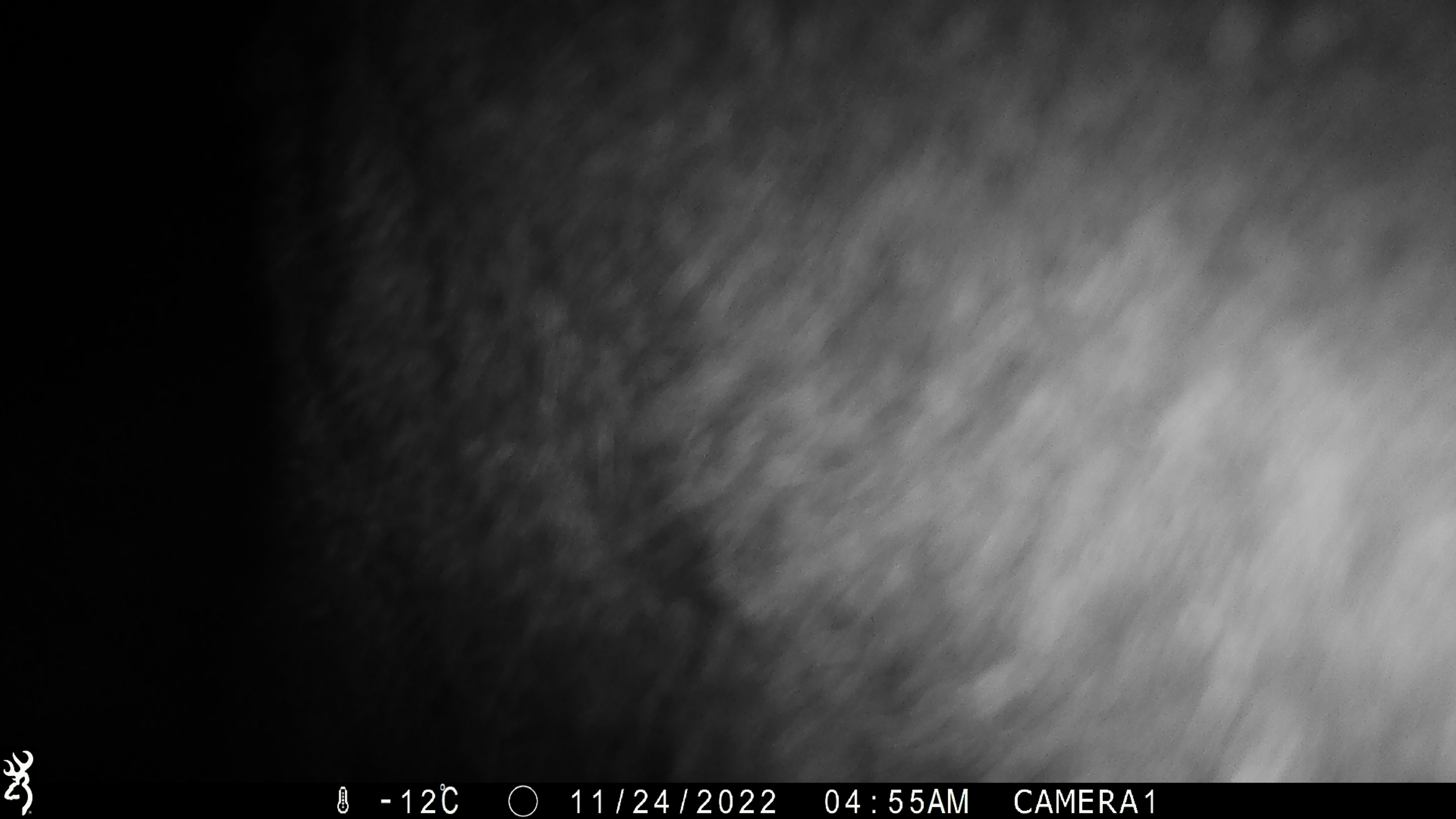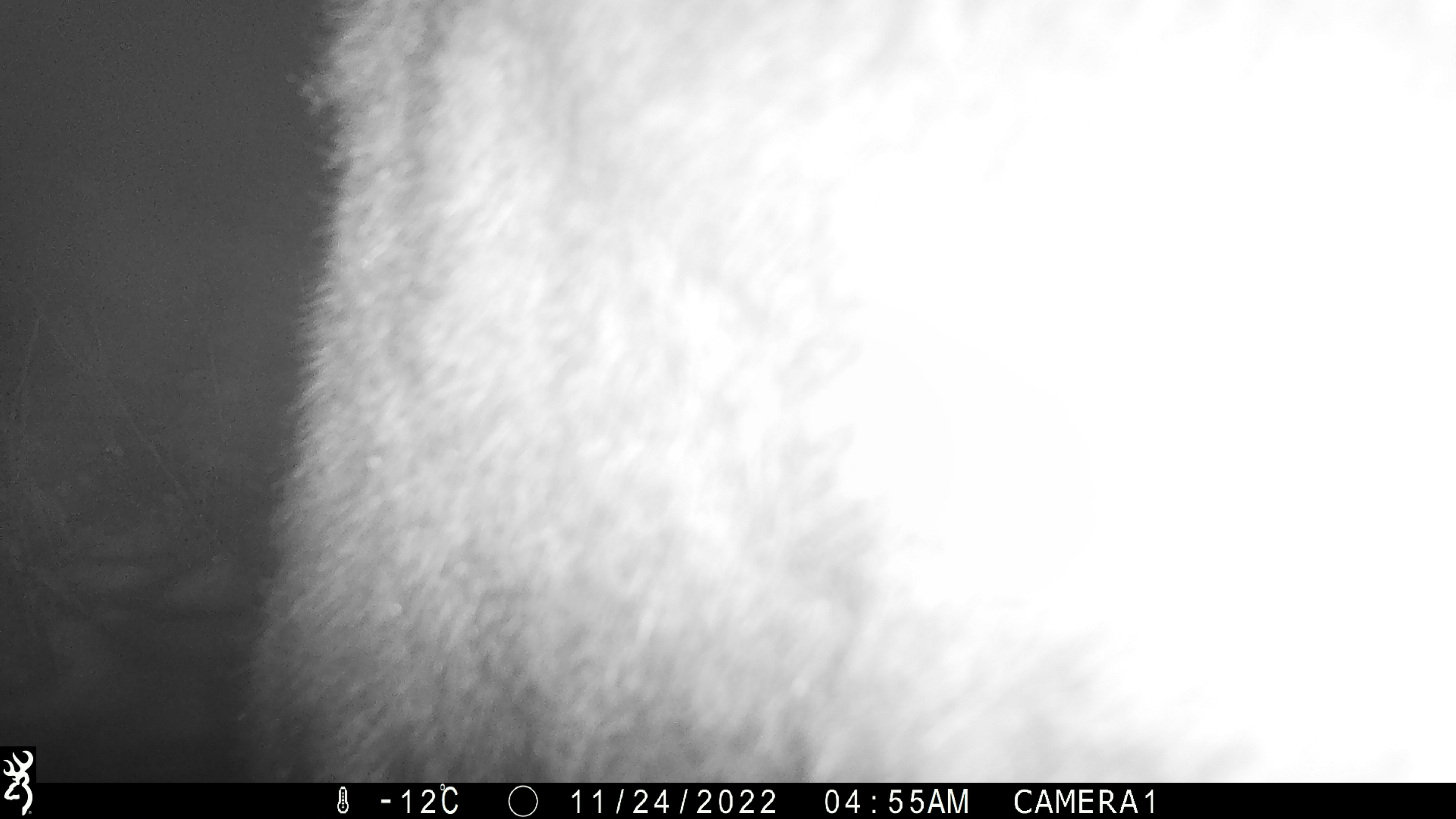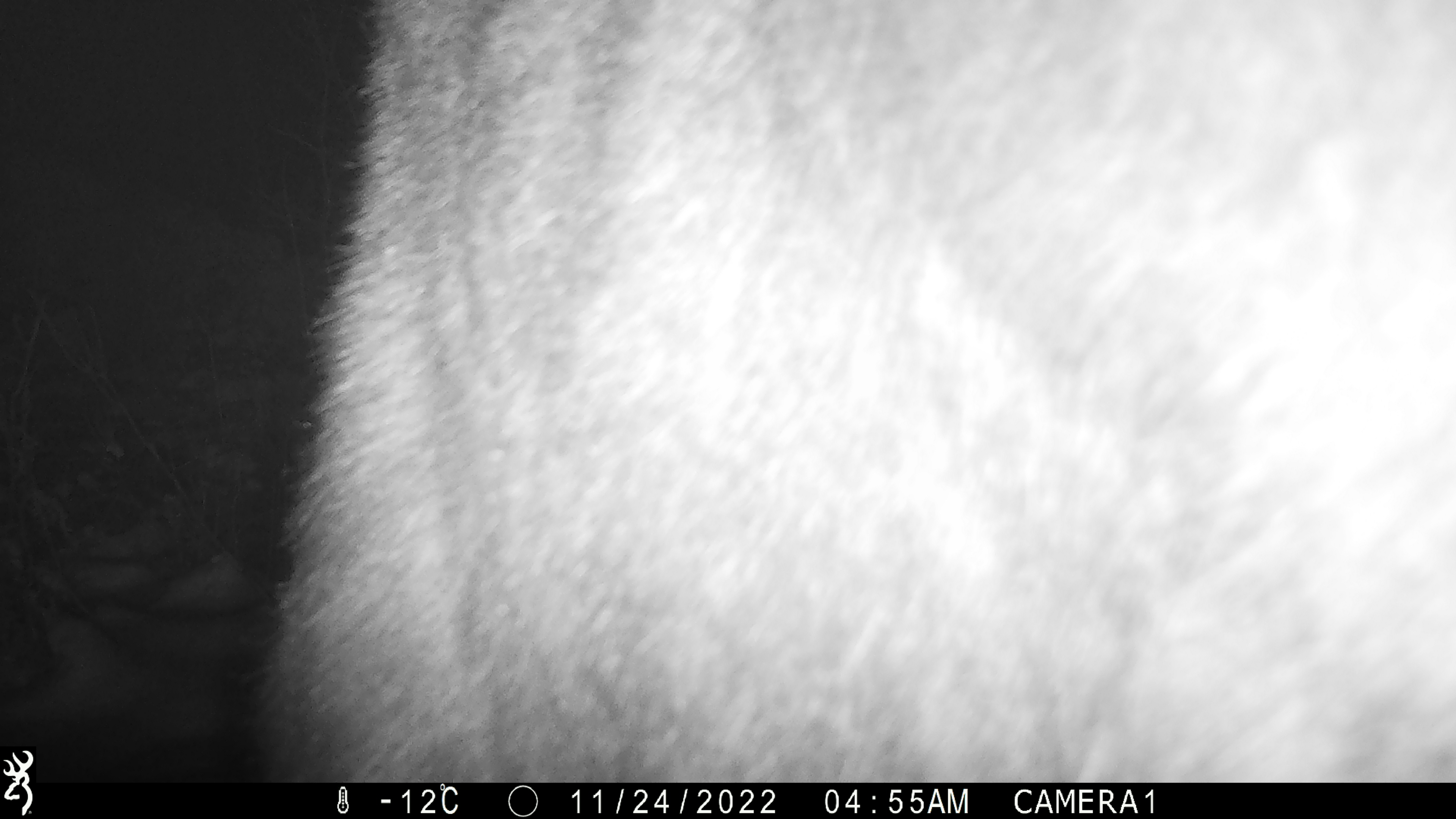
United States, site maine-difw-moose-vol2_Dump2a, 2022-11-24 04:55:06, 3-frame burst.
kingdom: Animalia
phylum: Chordata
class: Mammalia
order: Artiodactyla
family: Cervidae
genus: Alces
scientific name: Alces alces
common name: moose